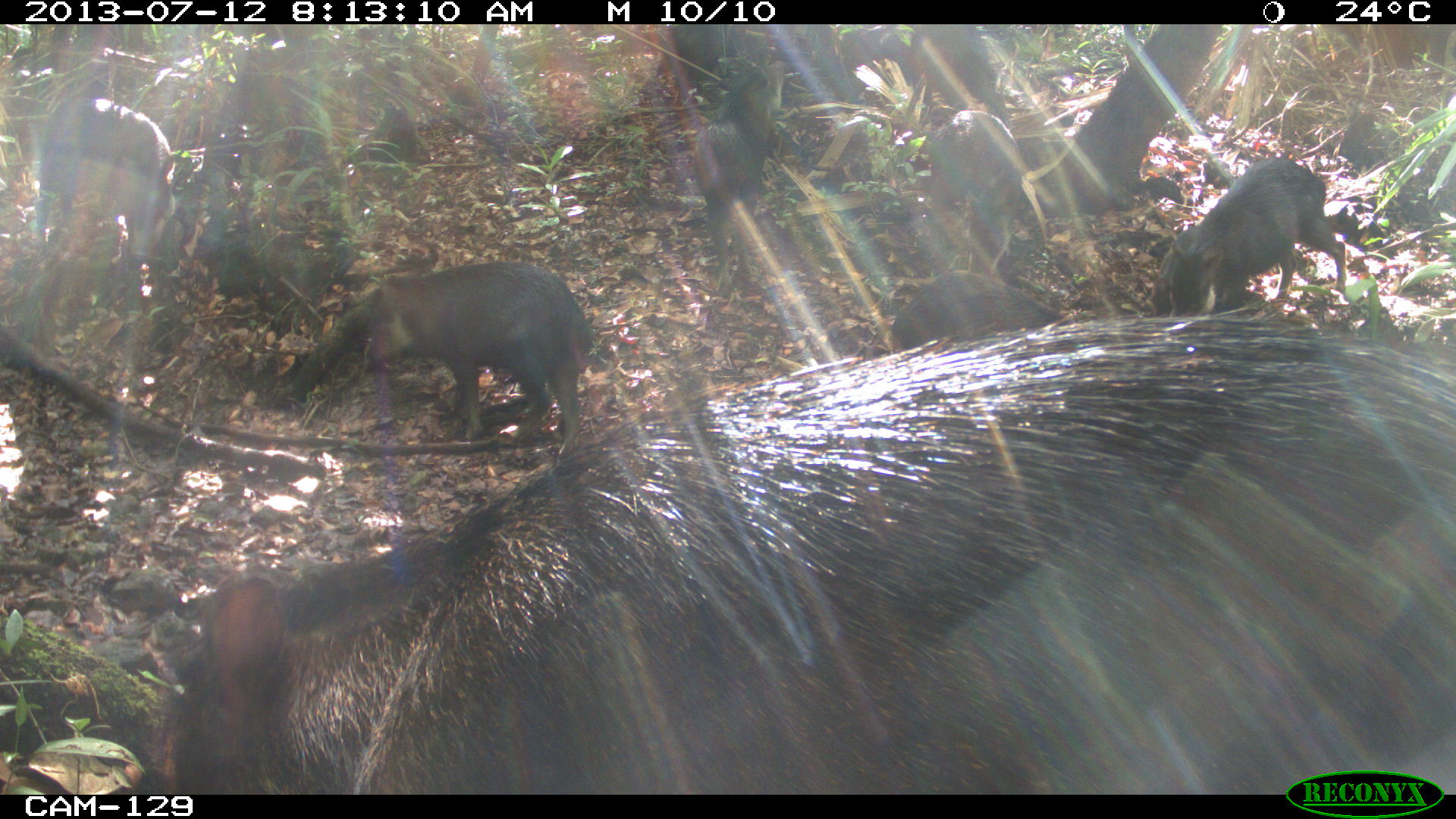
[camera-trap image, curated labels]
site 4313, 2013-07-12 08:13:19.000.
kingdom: Animalia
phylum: Chordata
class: Mammalia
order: Artiodactyla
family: Tayassuidae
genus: Tayassu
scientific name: Tayassu pecari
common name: white-lipped peccary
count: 20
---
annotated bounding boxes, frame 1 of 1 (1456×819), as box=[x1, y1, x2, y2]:
tayassu pecari: box=[140, 307, 1456, 791]; box=[360, 256, 597, 454]; box=[1152, 153, 1349, 308]; box=[32, 92, 179, 261]; box=[690, 59, 787, 287]; box=[918, 103, 1029, 250]; box=[885, 265, 1072, 349]